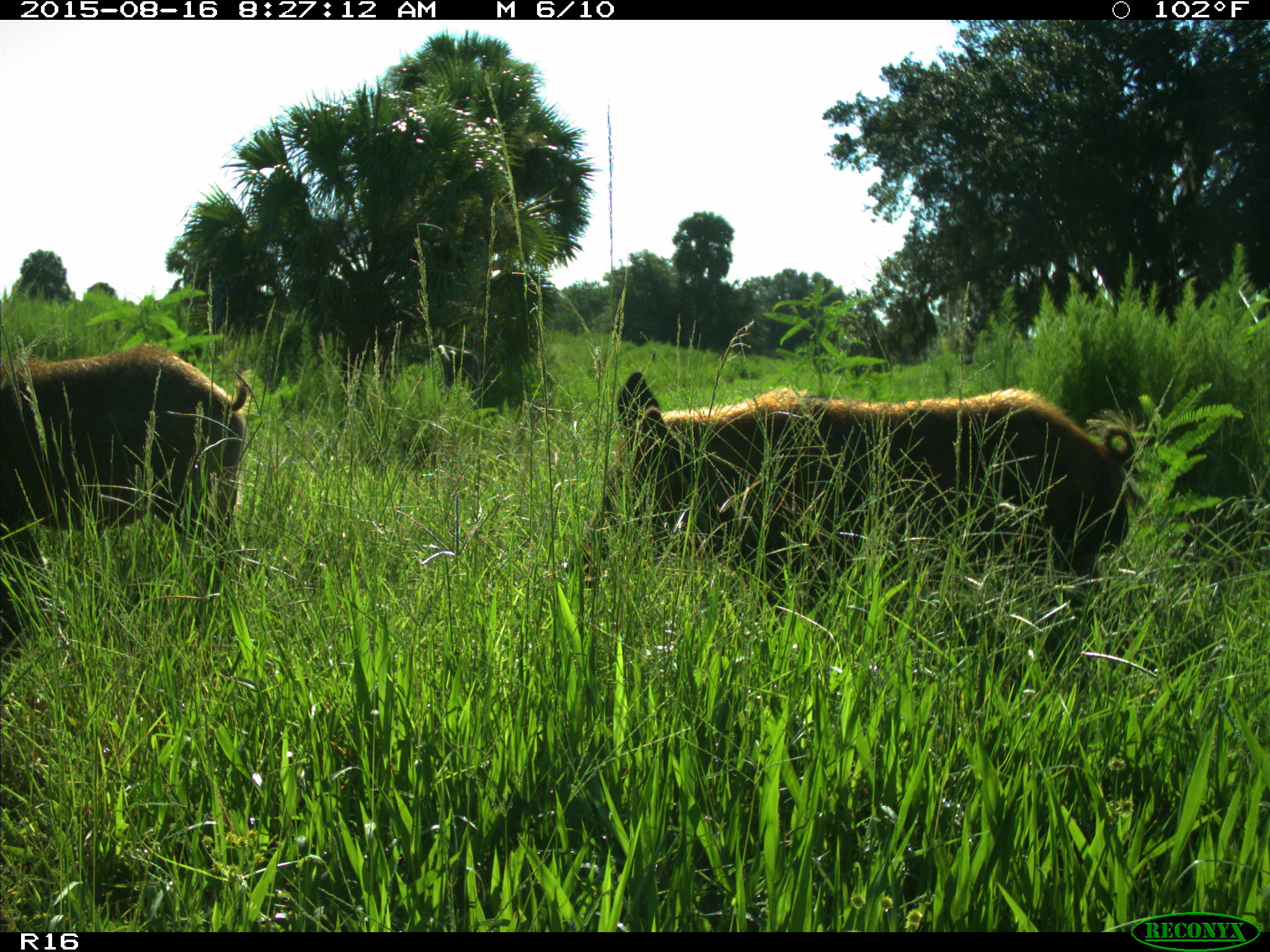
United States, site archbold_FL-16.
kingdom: Animalia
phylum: Chordata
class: Mammalia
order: Artiodactyla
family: Suidae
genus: Sus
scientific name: Sus scrofa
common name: wild boar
Sus scrofa (wild boar).